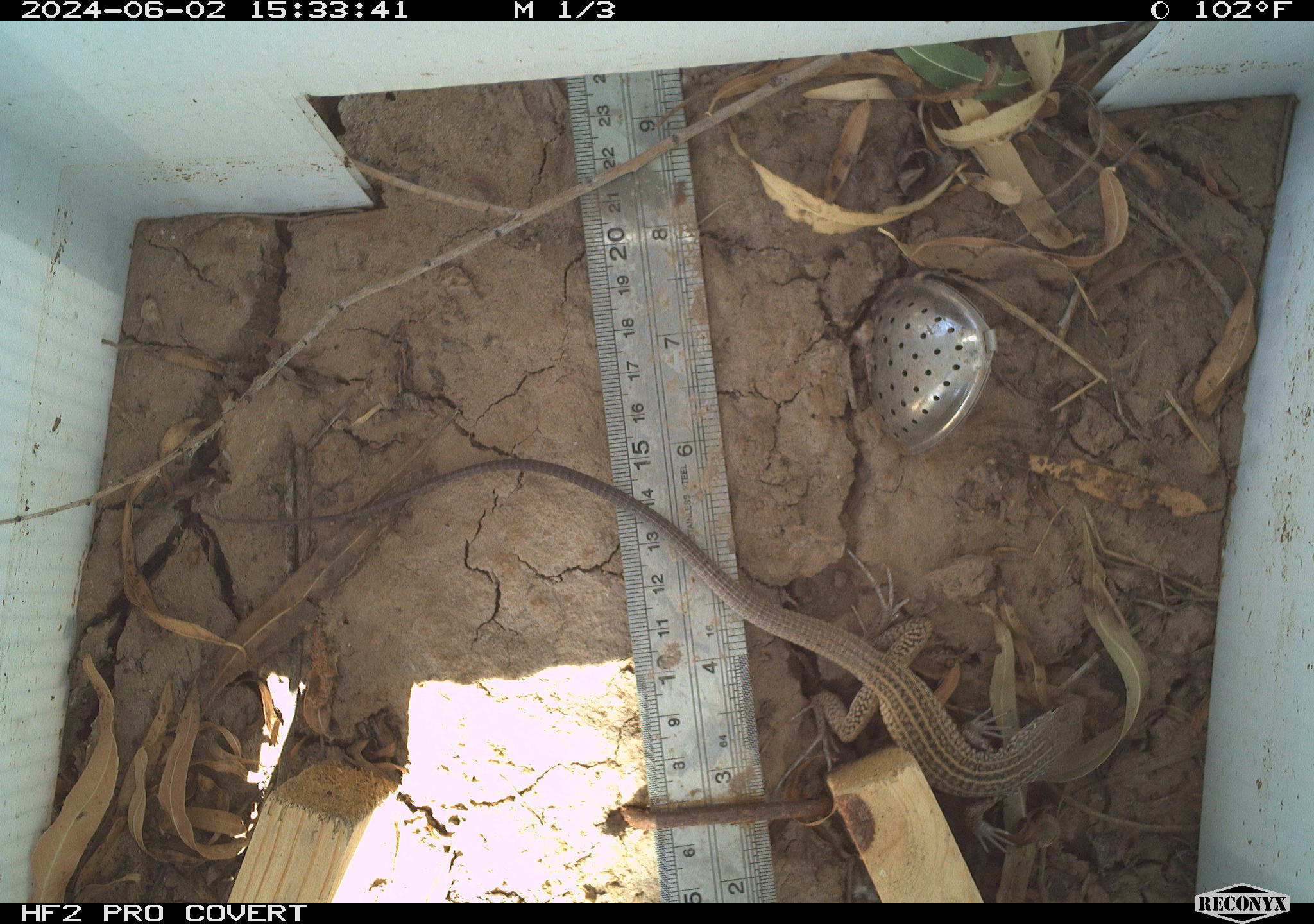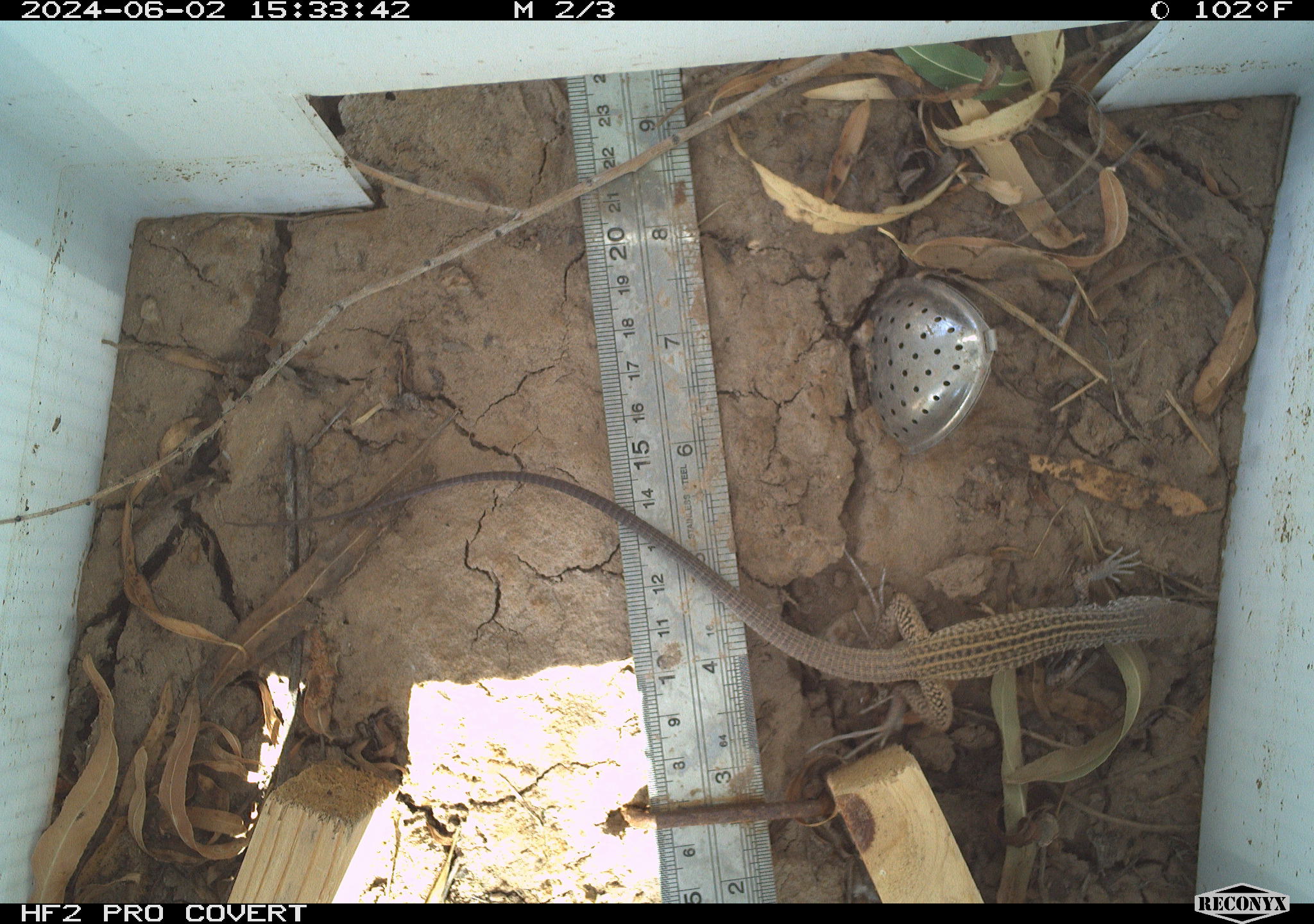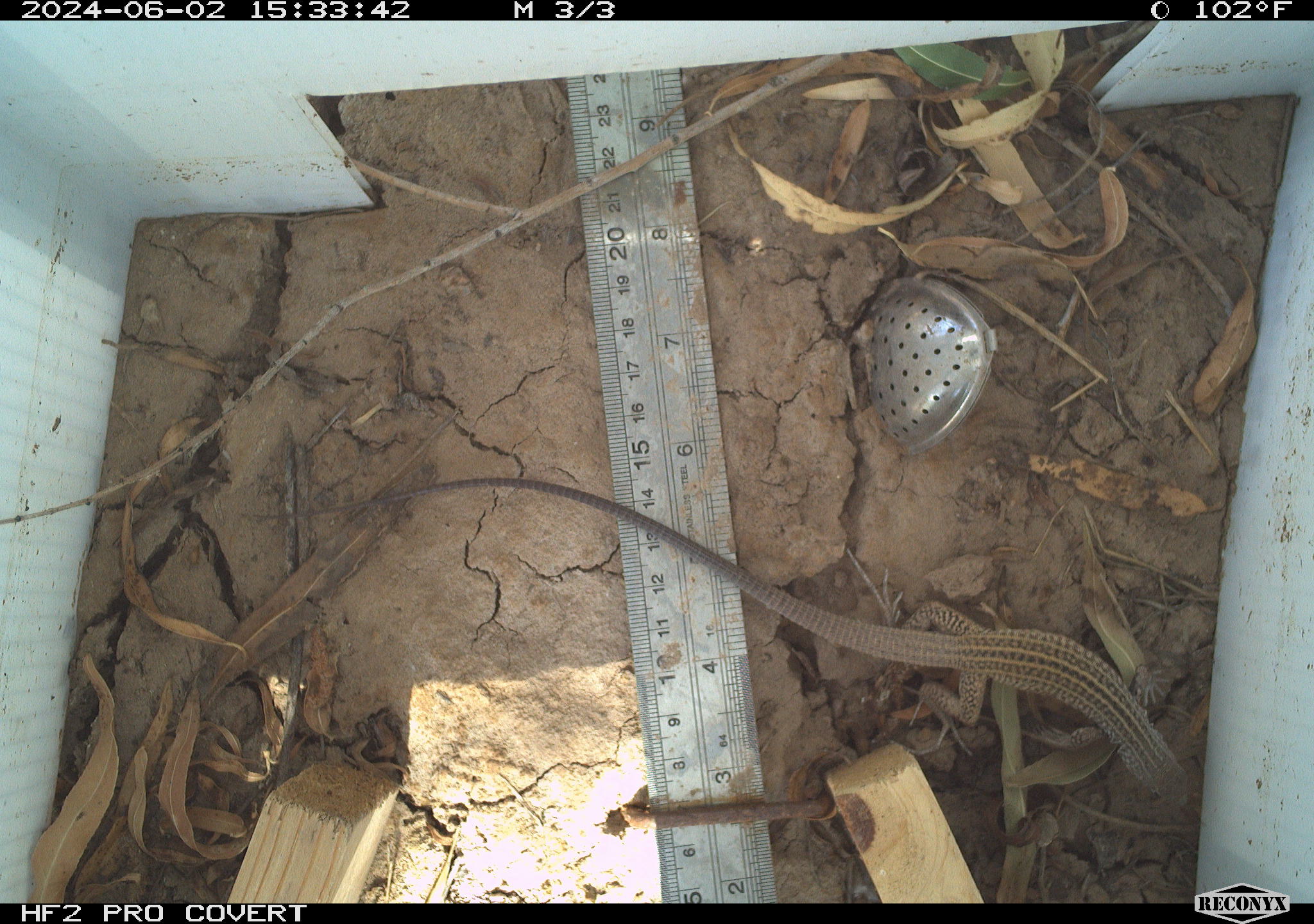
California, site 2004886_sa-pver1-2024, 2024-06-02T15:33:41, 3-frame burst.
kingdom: Animalia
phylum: Chordata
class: Reptilia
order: Squamata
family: Teiidae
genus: Aspidoscelis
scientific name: Aspidoscelis tigris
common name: western whiptail